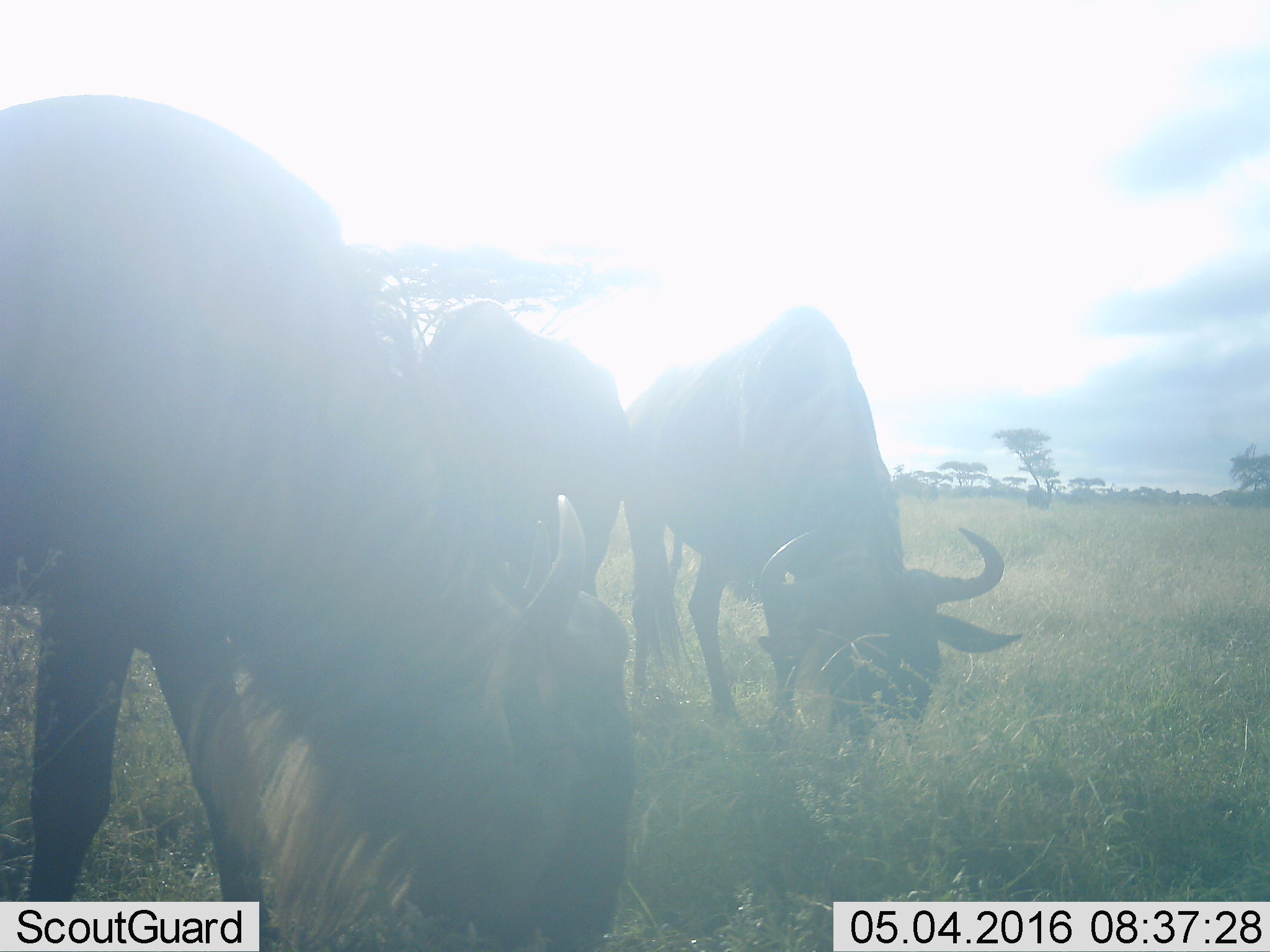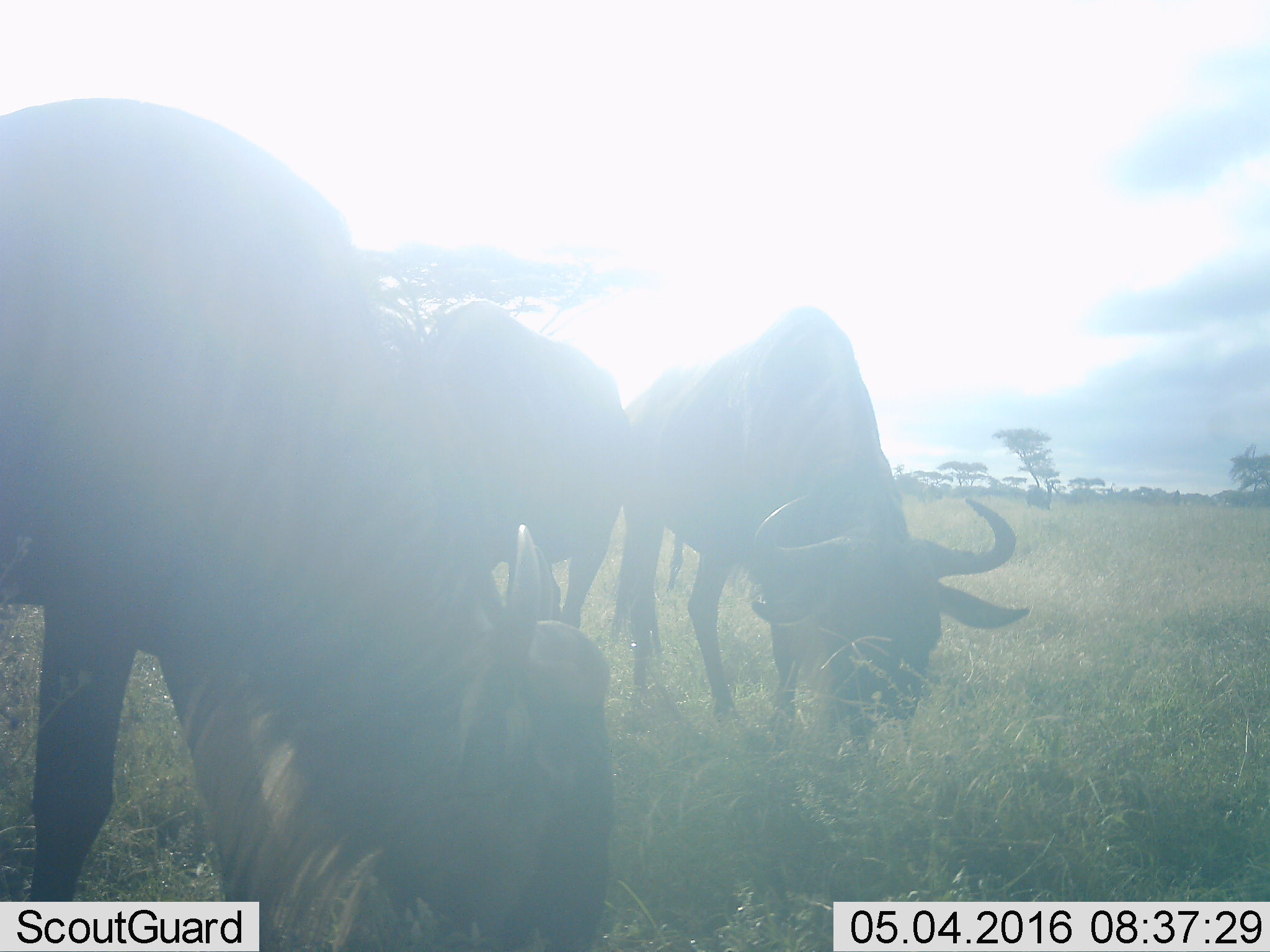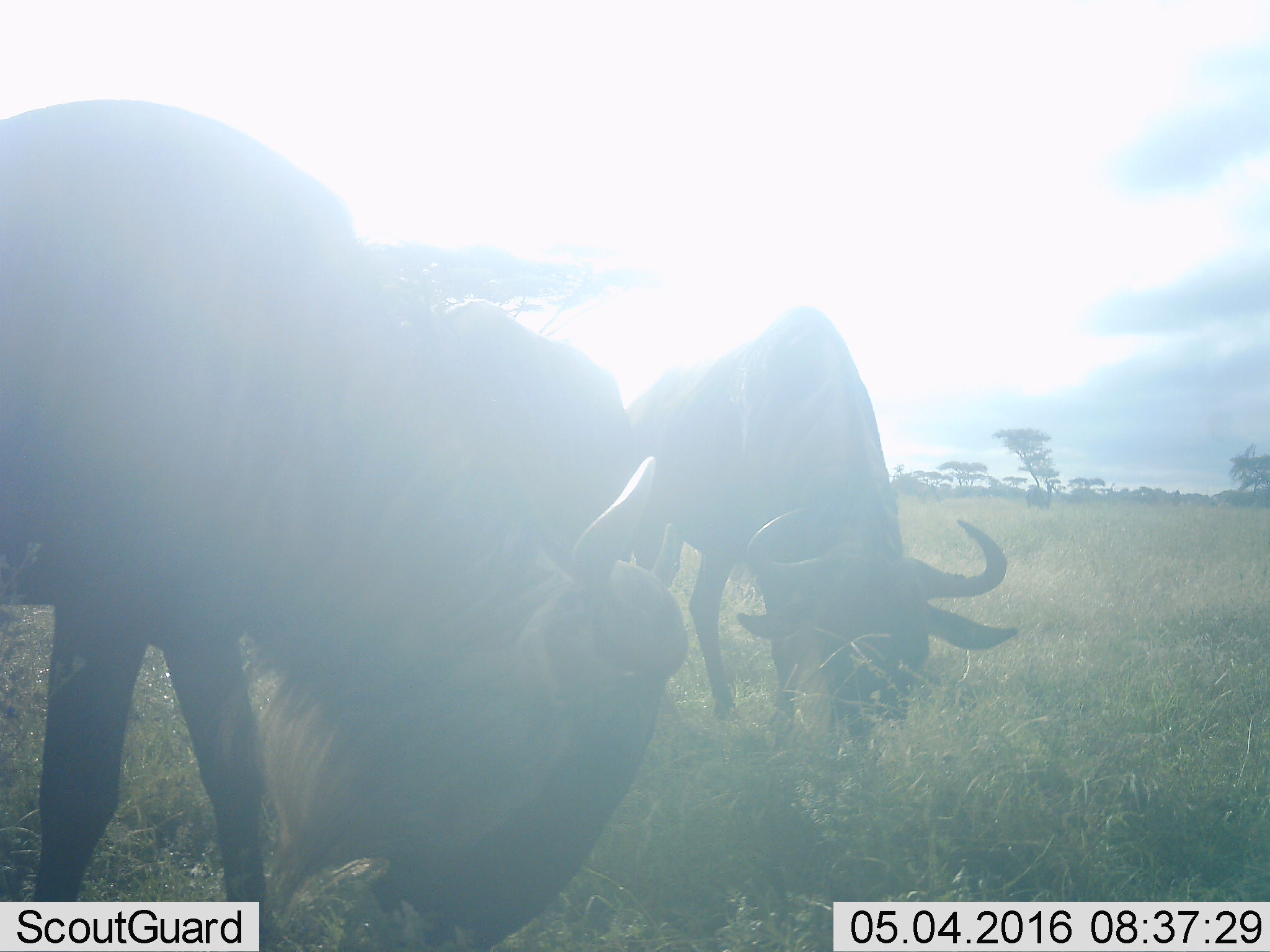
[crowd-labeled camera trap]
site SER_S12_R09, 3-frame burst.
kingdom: Animalia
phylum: Chordata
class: Mammalia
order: Artiodactyla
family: Bovidae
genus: Syncerus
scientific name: Syncerus caffer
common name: african buffalo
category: buffalo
Buffalo (african buffalo) (Syncerus caffer), count 3. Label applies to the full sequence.